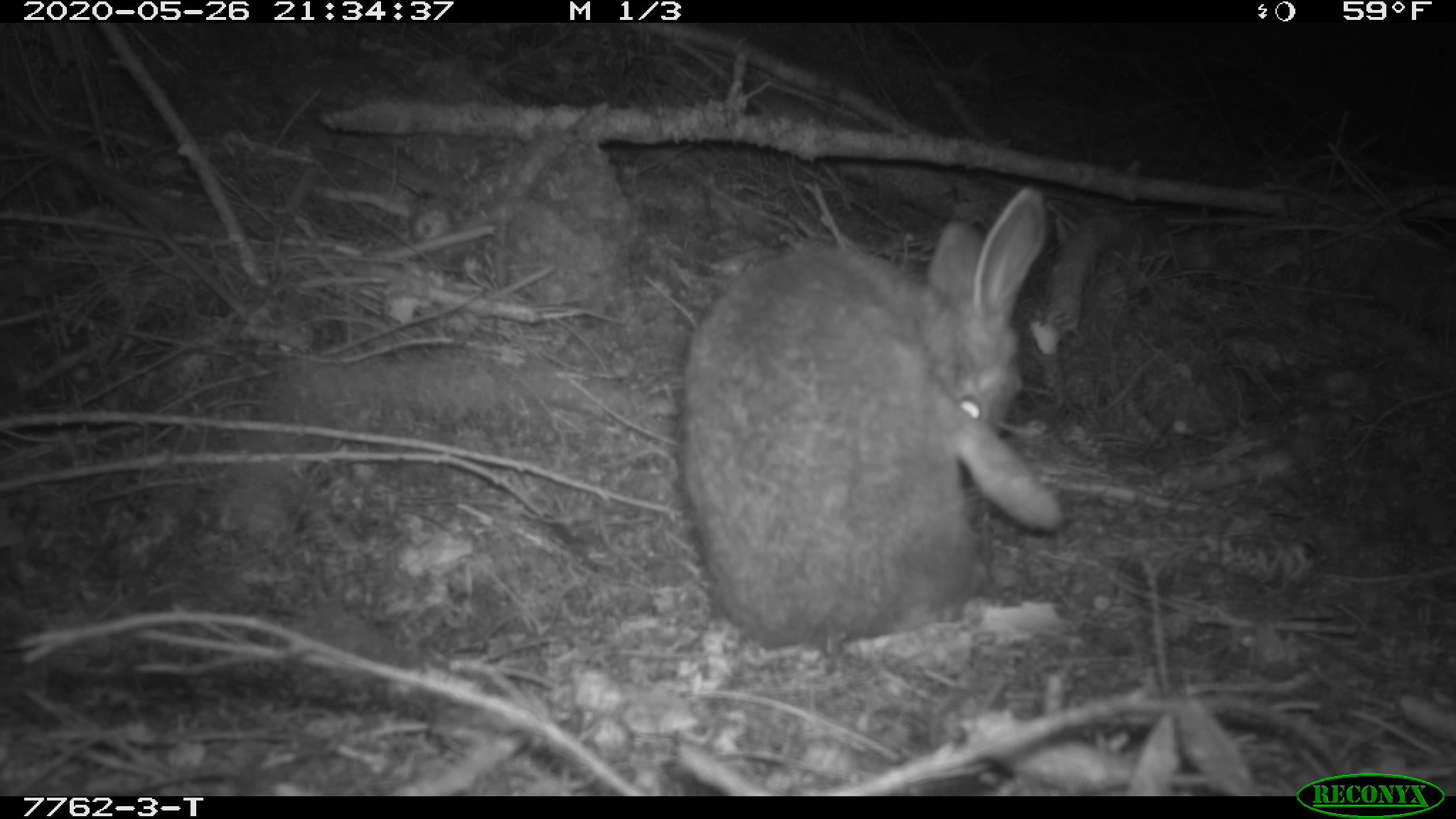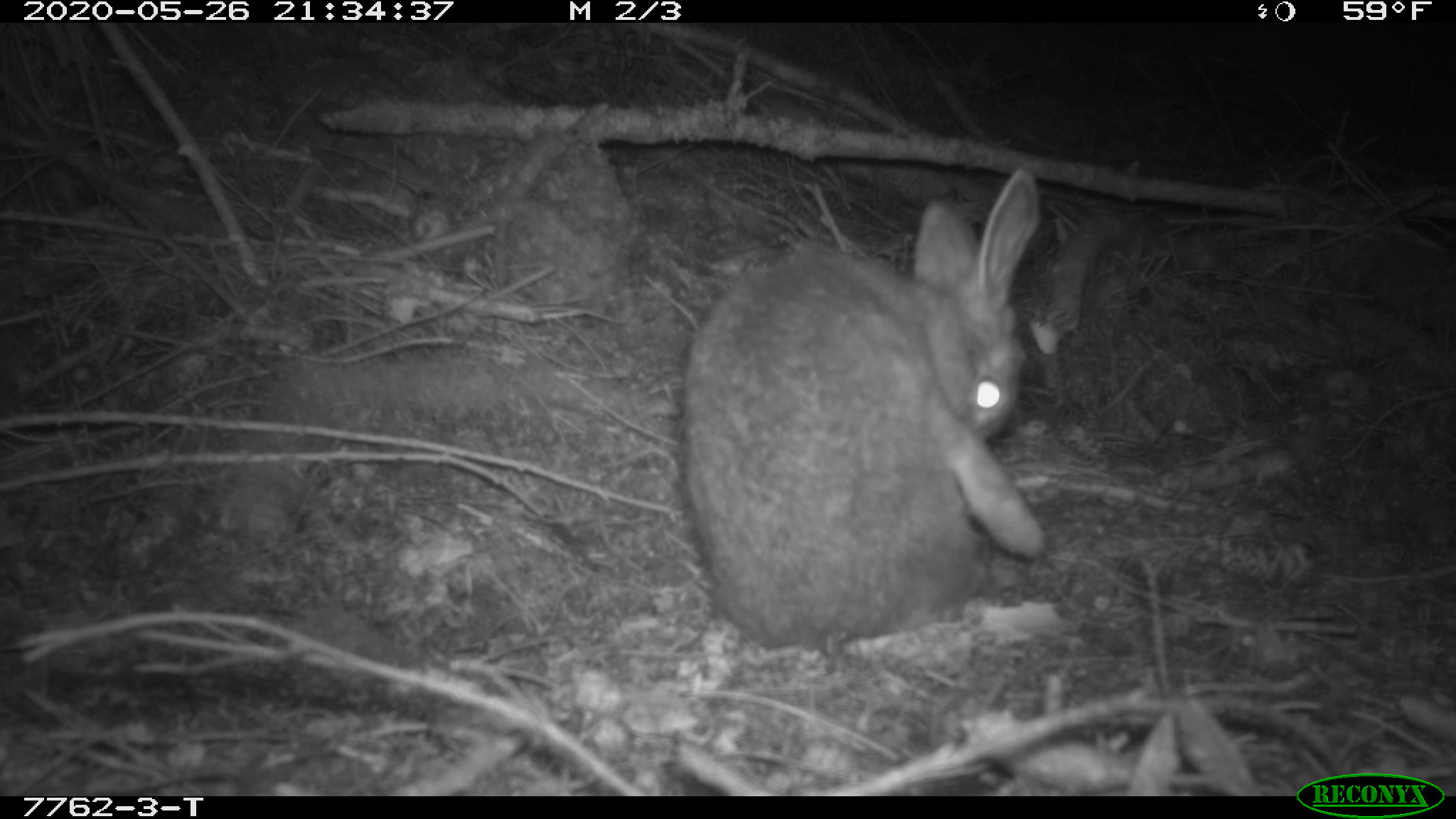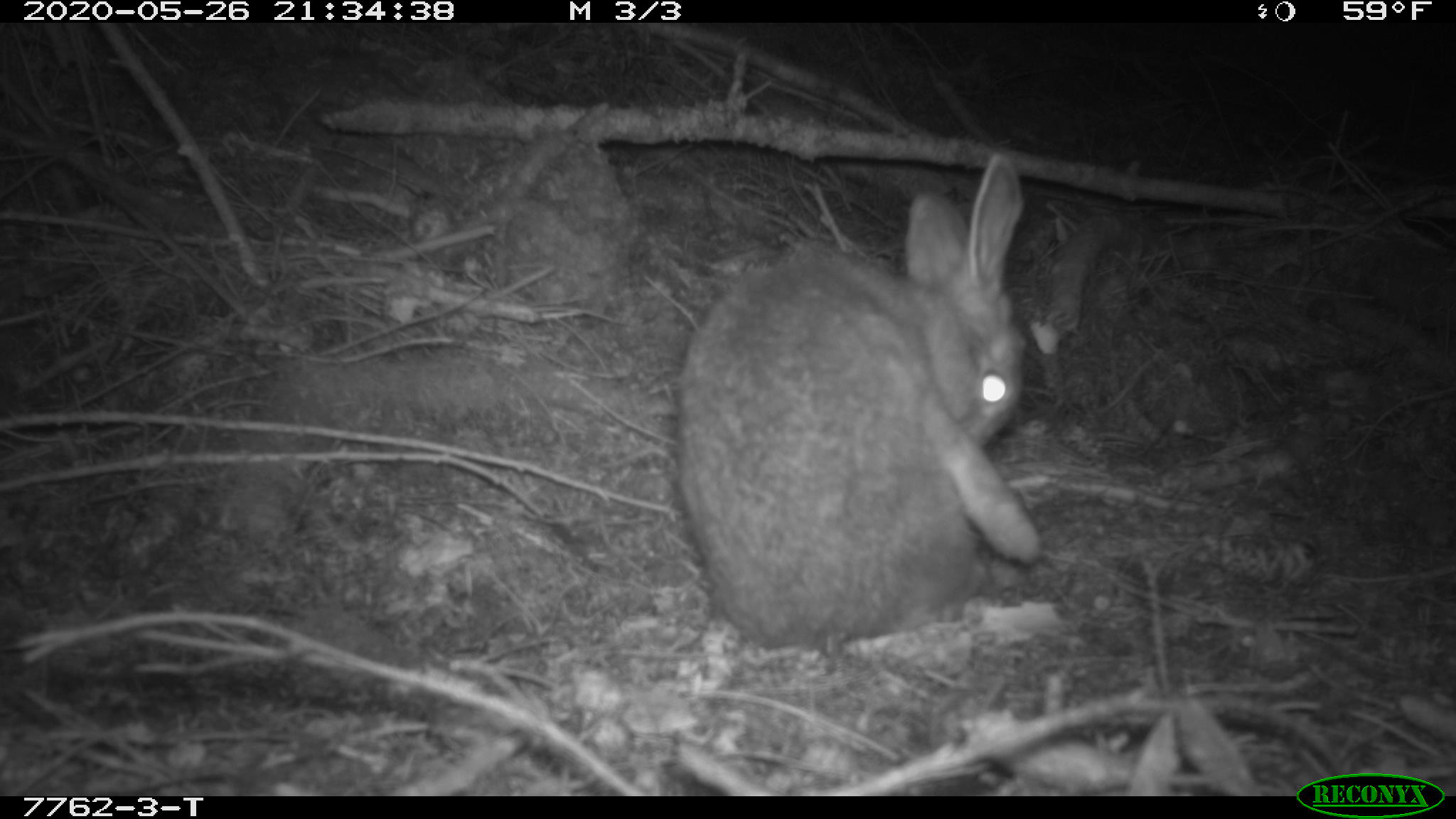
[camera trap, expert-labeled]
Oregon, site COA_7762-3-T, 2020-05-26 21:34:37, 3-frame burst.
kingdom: Animalia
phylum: Chordata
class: Mammalia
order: Lagomorpha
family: Leporidae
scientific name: Leporidae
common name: hares and rabbits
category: leporidae family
Leporidae family (hares and rabbits) (Leporidae).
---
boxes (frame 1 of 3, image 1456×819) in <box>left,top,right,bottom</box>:
leporidae family: <box>670,186,1066,646</box>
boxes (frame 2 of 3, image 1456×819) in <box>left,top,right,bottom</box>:
leporidae family: <box>669,167,1048,660</box>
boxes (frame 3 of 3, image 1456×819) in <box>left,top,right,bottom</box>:
leporidae family: <box>650,151,1053,649</box>